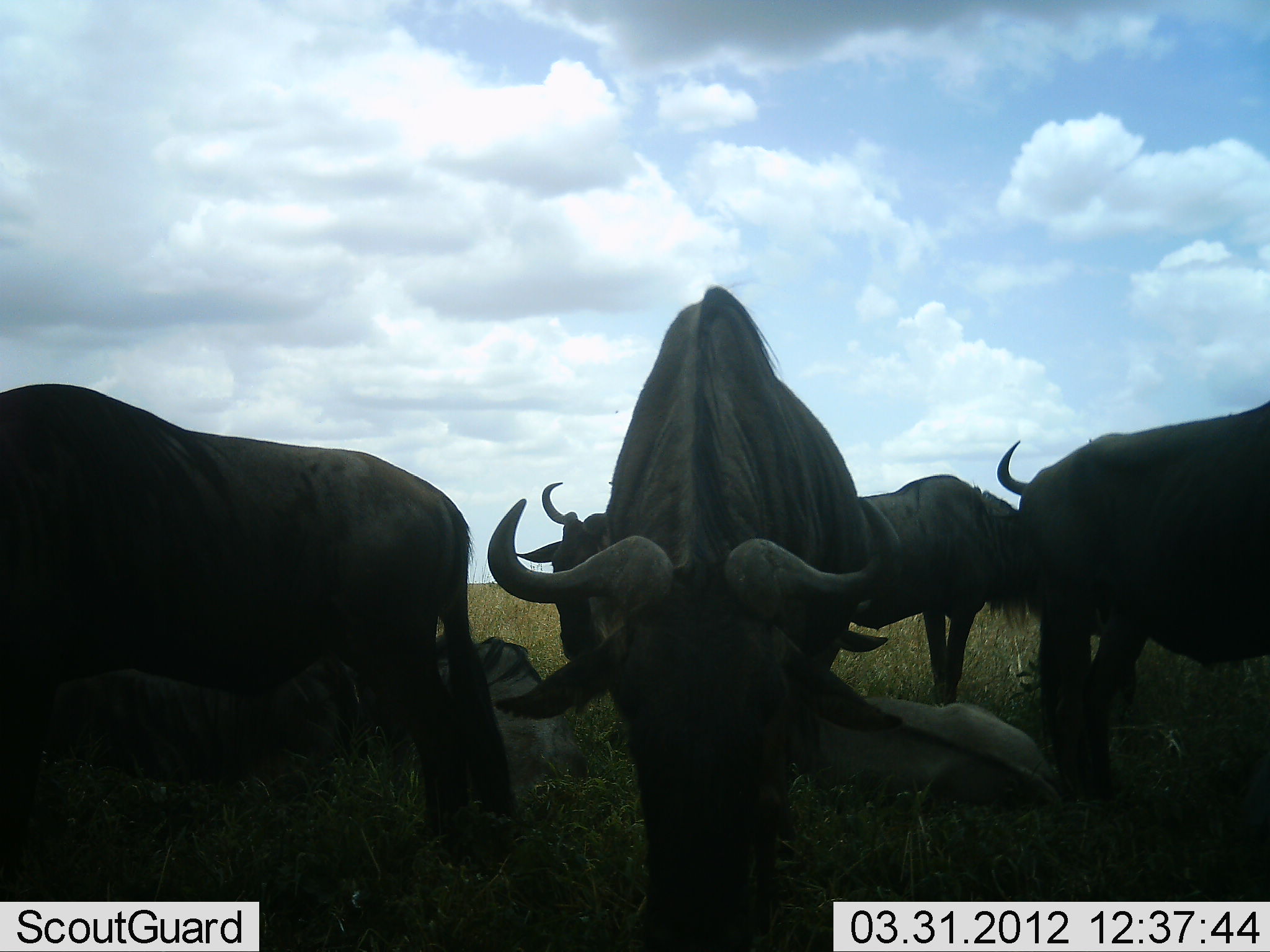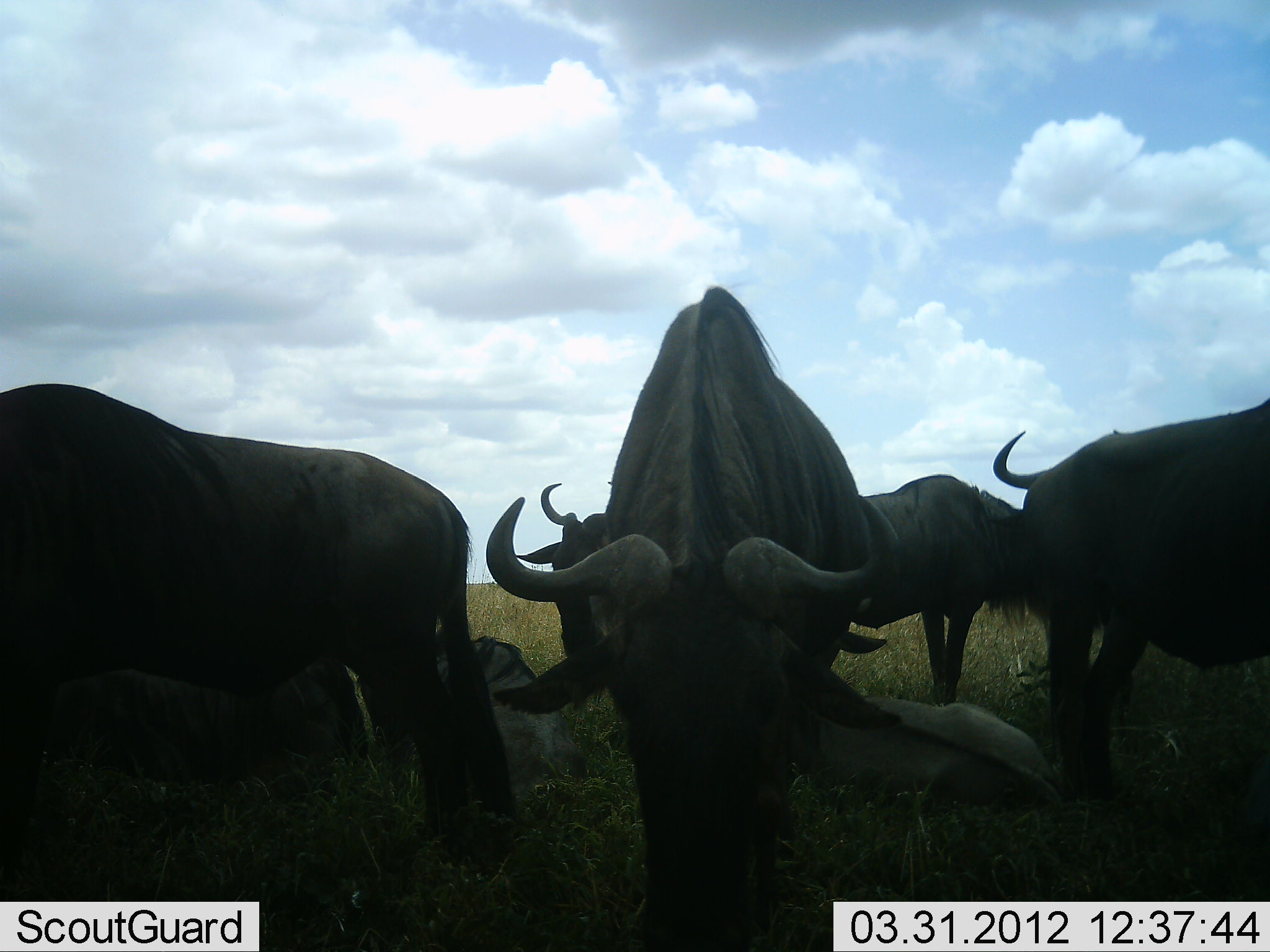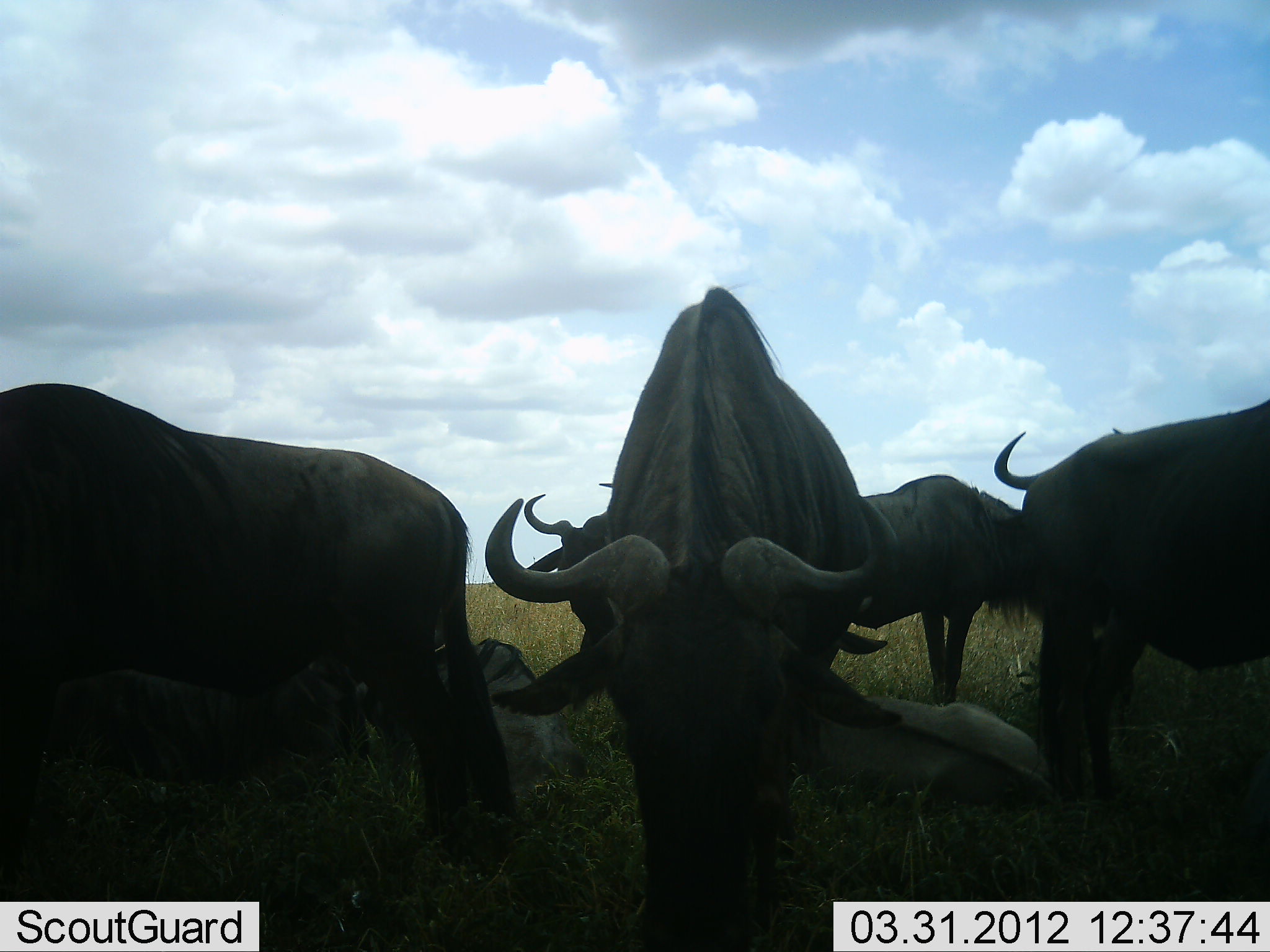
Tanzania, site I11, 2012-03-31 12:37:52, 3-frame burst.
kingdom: Animalia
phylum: Chordata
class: Mammalia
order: Artiodactyla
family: Bovidae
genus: Connochaetes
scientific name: Connochaetes taurinus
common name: blue wildebeest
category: wildebeest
Wildebeest (blue wildebeest) (Connochaetes taurinus), count 7. Behavior (volunteer vote fractions): standing 82%, resting 82%, moving 14%, interacting 9%. Young present (vote fraction): 5%. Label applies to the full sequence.